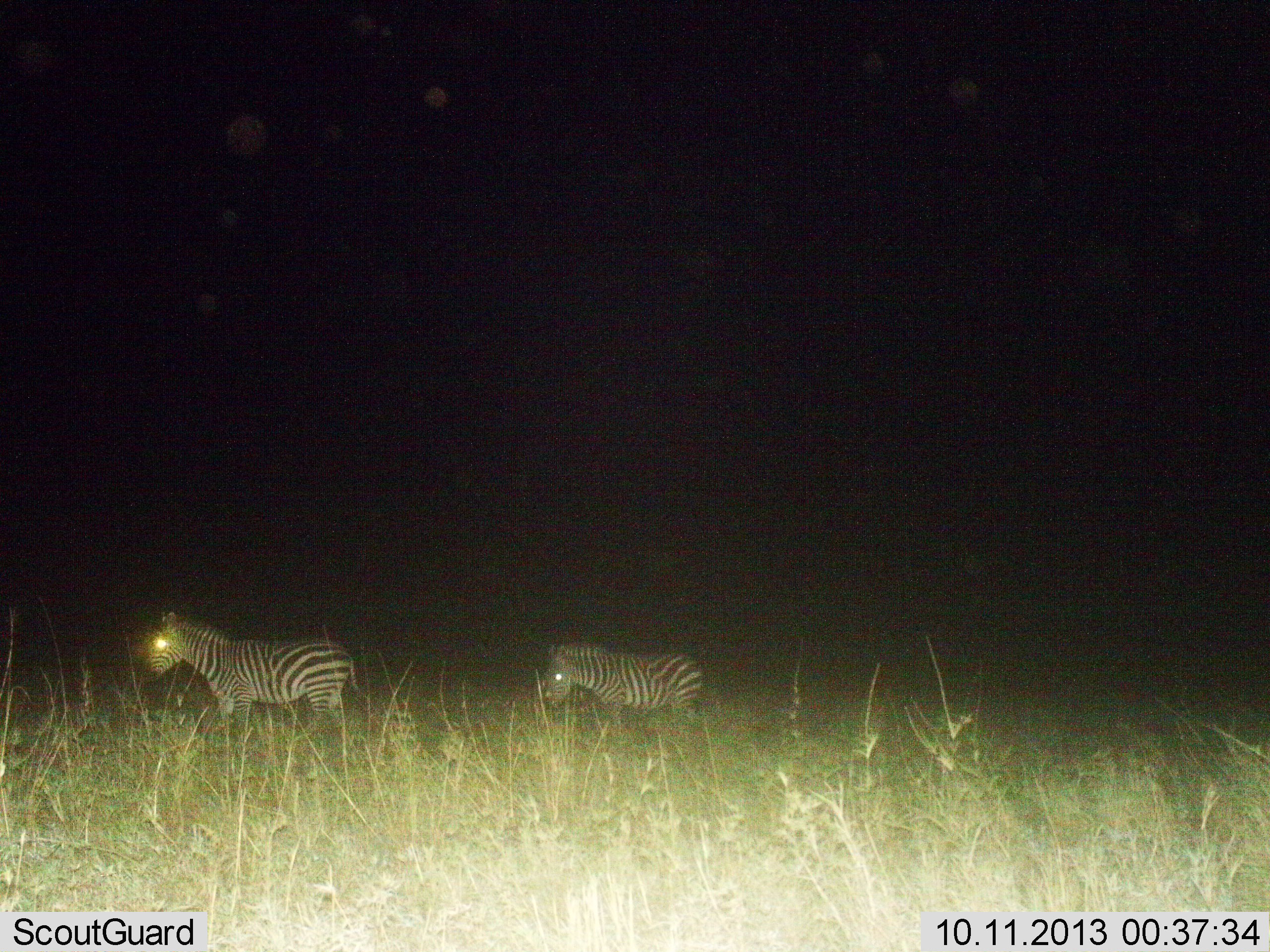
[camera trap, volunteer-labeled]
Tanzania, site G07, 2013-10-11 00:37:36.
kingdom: Animalia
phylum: Chordata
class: Mammalia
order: Perissodactyla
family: Equidae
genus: Equus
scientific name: Equus quagga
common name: plains zebra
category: zebra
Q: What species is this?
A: Zebra (plains zebra) (Equus quagga).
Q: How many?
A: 2.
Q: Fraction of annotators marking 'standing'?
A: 70%.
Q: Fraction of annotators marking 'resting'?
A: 0%.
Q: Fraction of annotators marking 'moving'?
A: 40%.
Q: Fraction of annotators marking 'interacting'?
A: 0%.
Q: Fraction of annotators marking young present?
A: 0%.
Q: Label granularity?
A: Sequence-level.